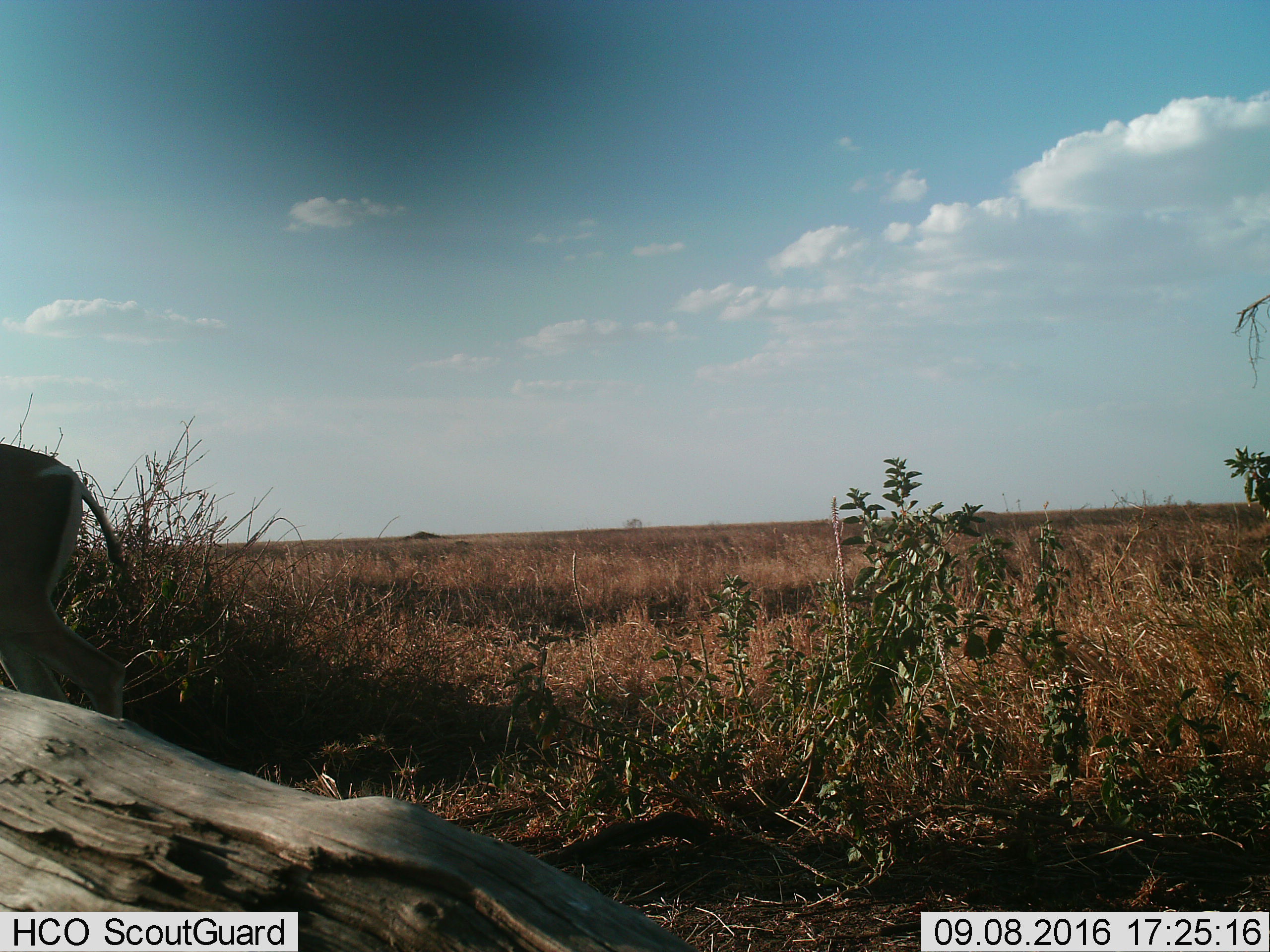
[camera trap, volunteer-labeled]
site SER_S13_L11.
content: unidentified animal